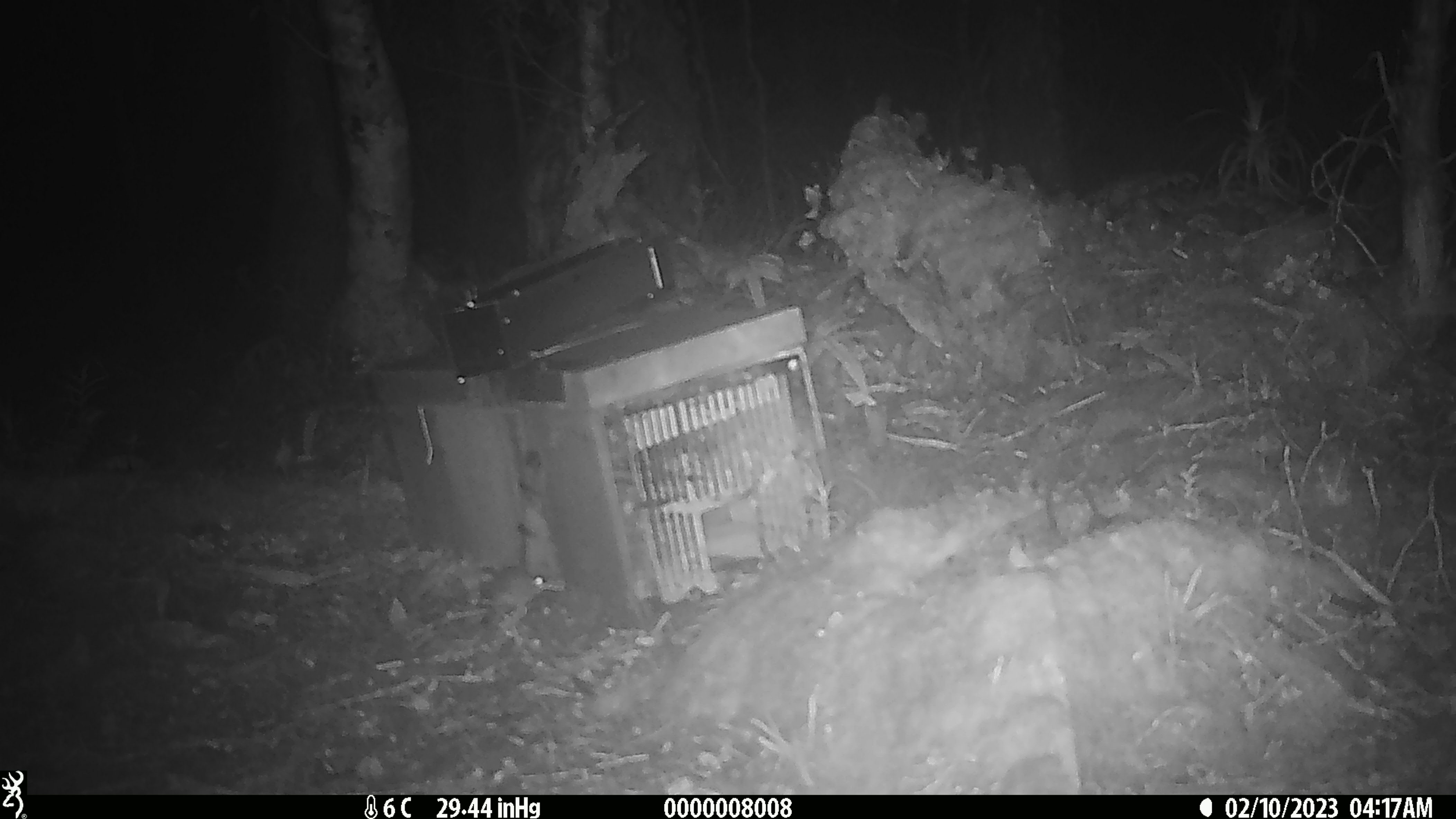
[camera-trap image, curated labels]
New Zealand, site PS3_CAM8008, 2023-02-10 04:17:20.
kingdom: Animalia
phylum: Chordata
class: Mammalia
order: Rodentia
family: Muridae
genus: Mus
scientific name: Mus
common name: mouse